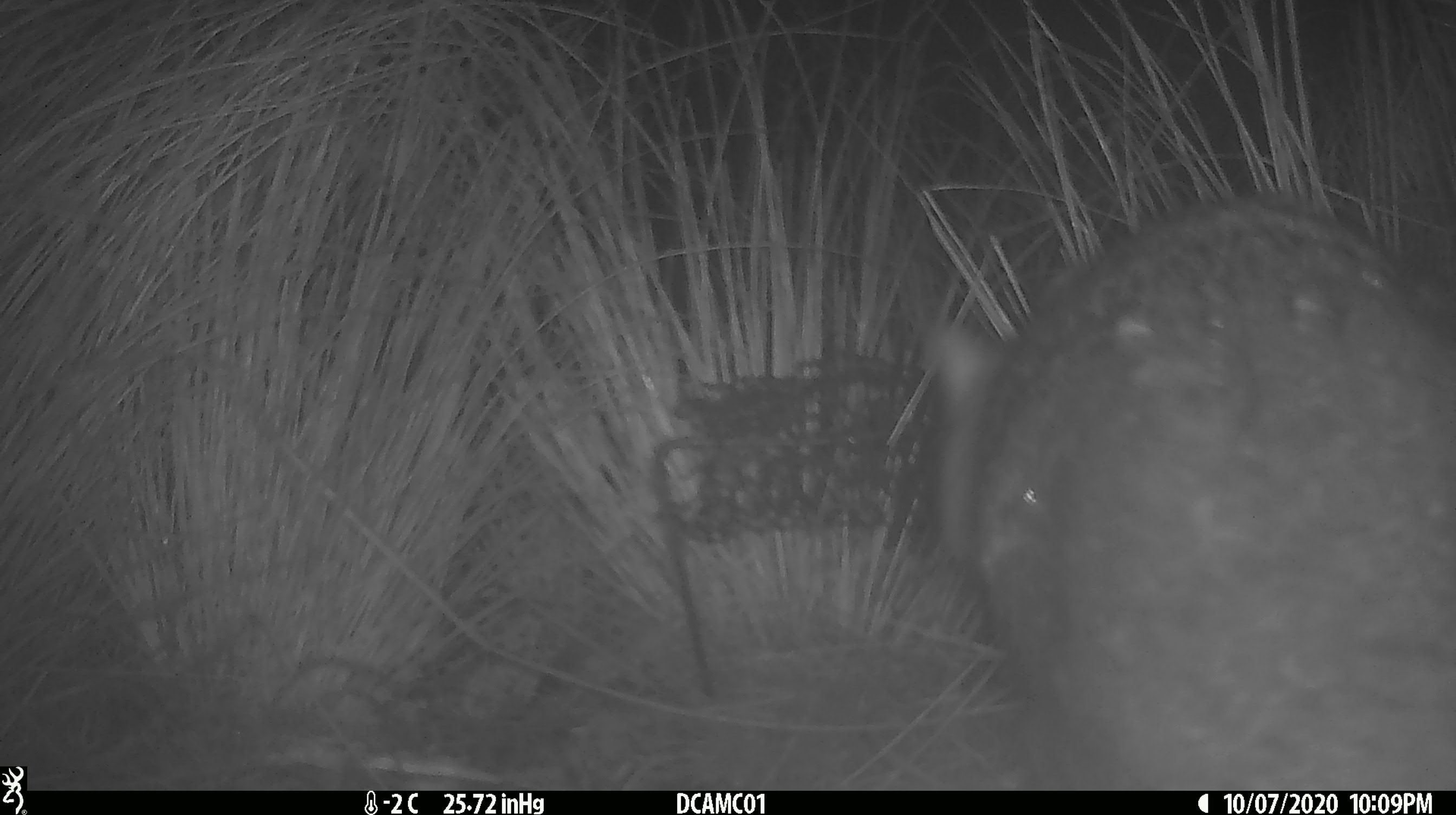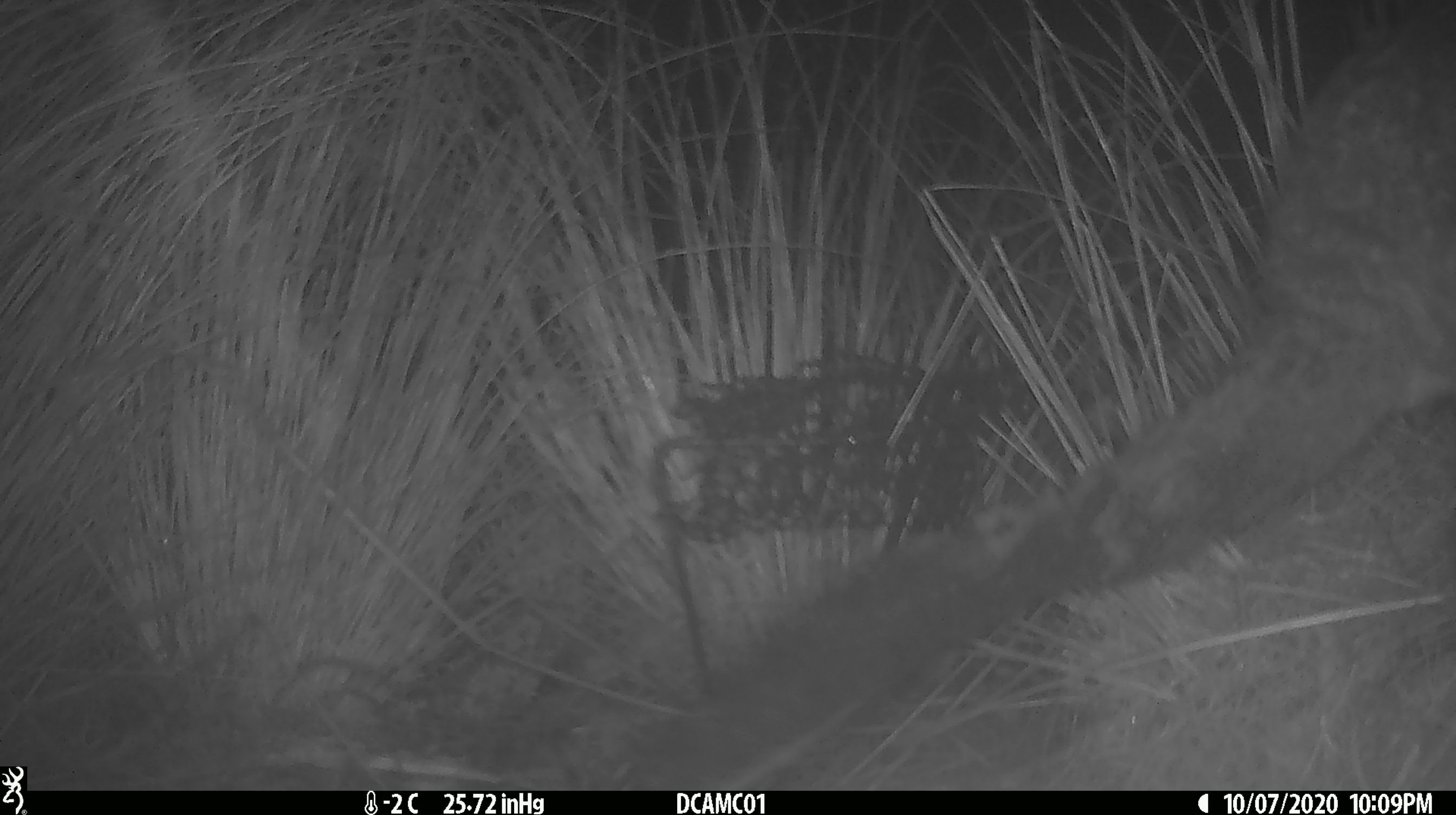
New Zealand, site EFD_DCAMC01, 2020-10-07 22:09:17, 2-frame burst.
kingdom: Animalia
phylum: Chordata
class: Mammalia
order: Diprotodontia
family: Phalangeridae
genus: Trichosurus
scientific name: Trichosurus vulpecula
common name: common brushtail possum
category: possum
Possum (common brushtail possum) (Trichosurus vulpecula).